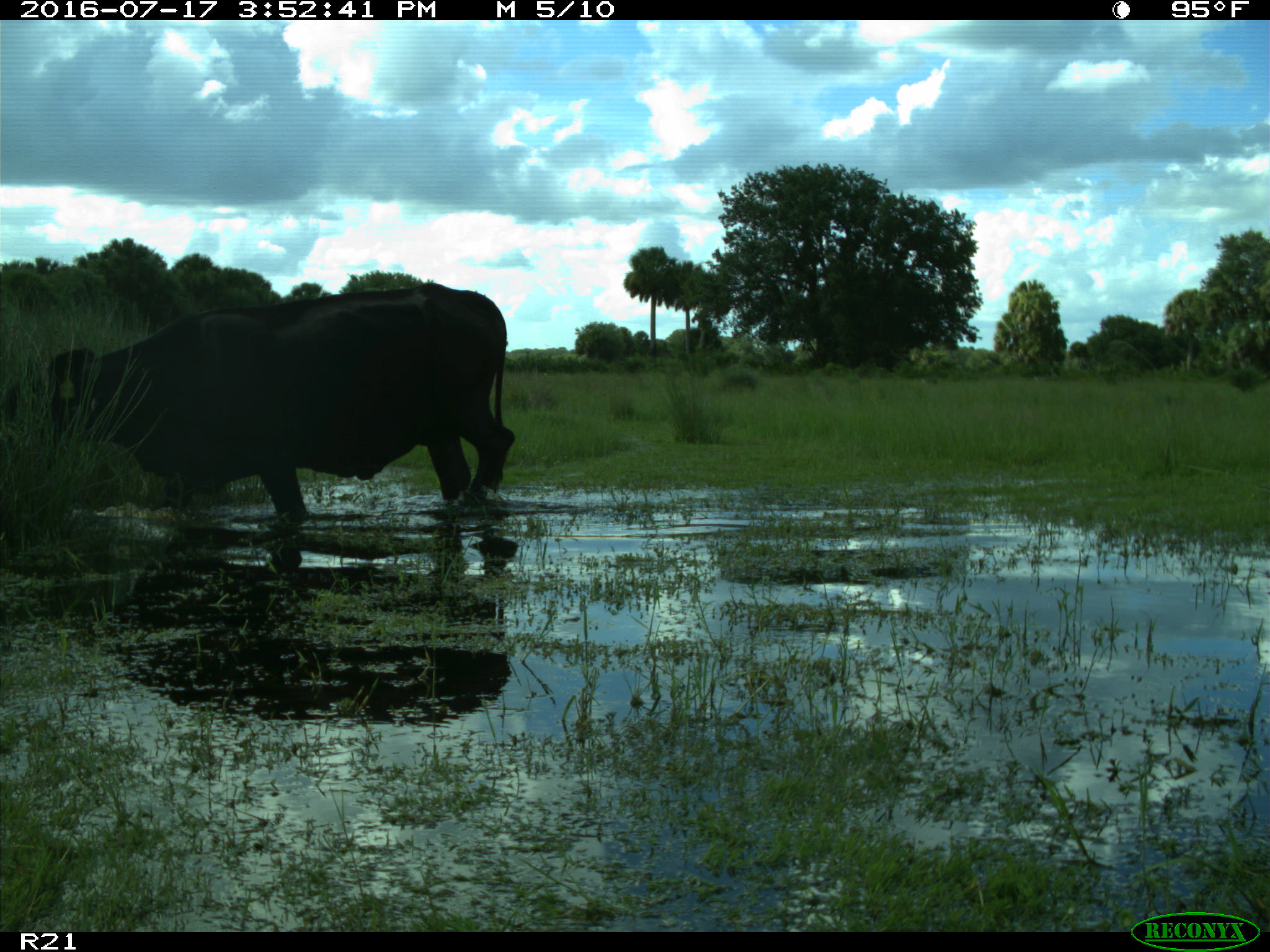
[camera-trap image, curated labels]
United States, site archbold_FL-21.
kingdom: Animalia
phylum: Chordata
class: Mammalia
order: Artiodactyla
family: Bovidae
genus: Bos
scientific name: Bos taurus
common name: domestic cow